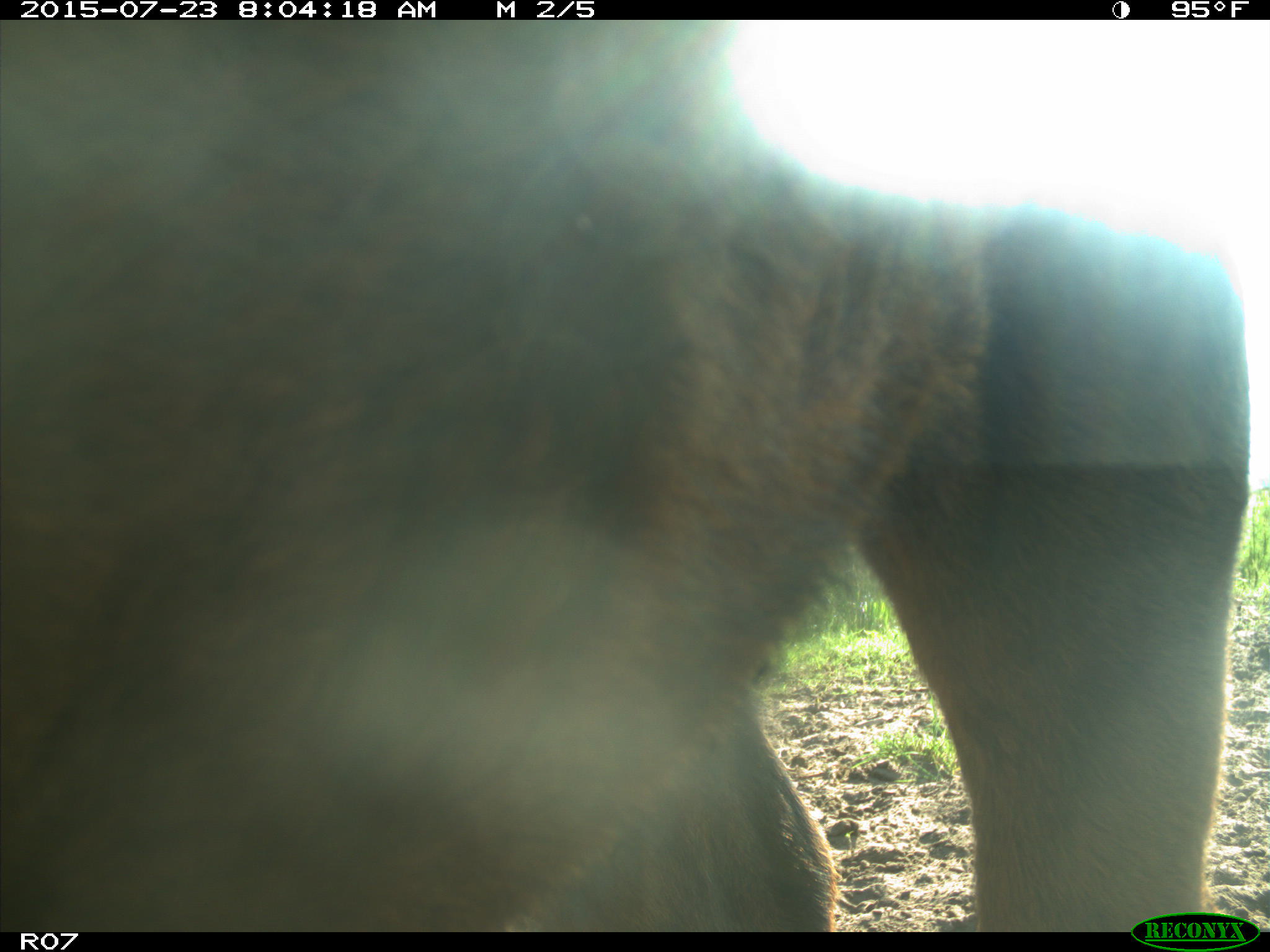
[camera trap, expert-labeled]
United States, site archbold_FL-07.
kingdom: Animalia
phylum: Chordata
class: Mammalia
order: Artiodactyla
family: Bovidae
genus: Bos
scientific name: Bos taurus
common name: domestic cow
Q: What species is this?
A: Bos taurus (domestic cow).